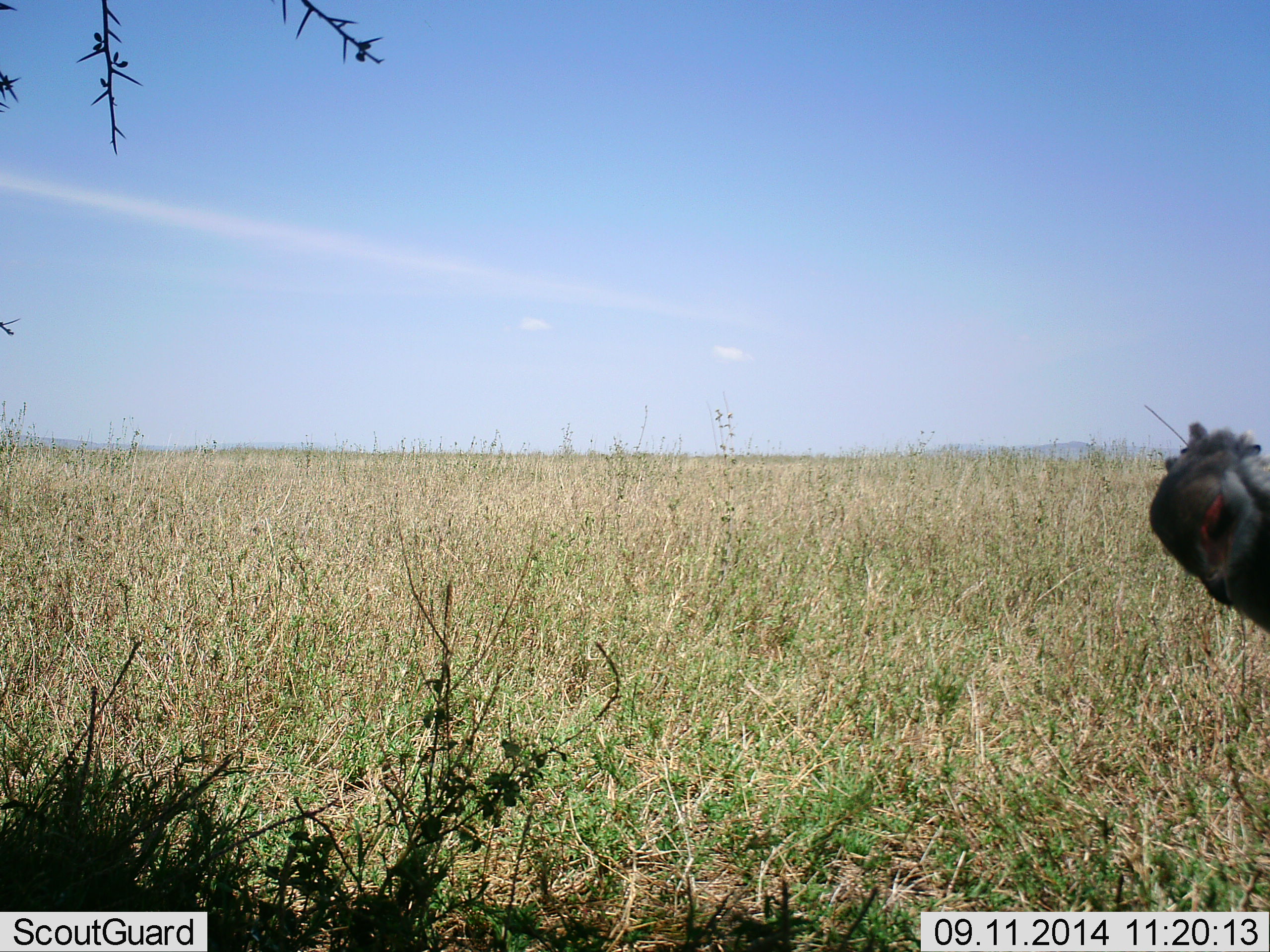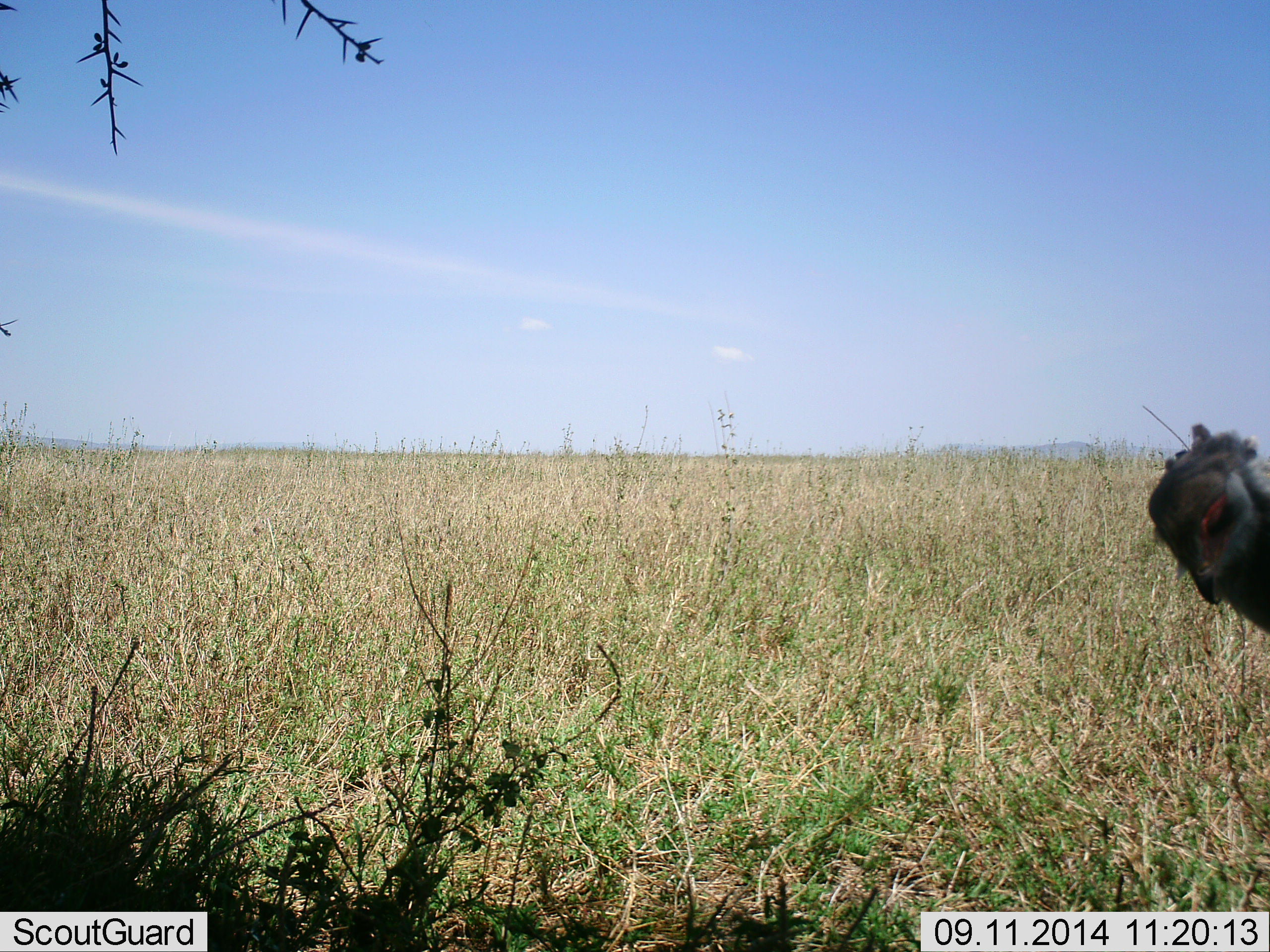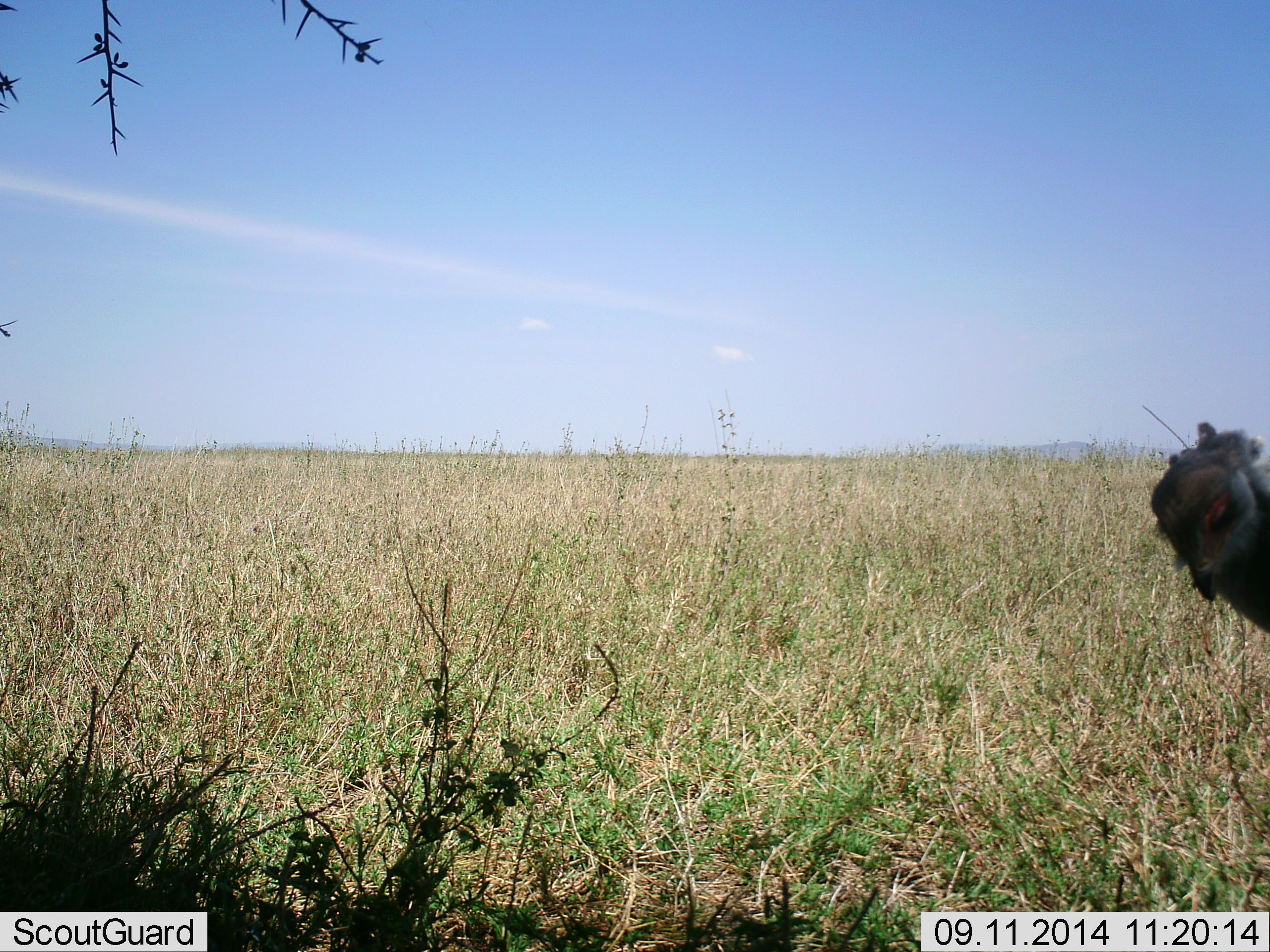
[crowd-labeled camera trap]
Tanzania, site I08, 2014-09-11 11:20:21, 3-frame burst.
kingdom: Animalia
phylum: Chordata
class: Aves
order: Accipitriformes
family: Sagittariidae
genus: Sagittarius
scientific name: Sagittarius serpentarius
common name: secretary bird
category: secretarybird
Secretarybird (secretary bird) (Sagittarius serpentarius), count 1. Behavior (volunteer vote fractions): standing 89%, resting 0%, moving 0%, interacting 11%. Young present (vote fraction): 0%. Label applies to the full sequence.